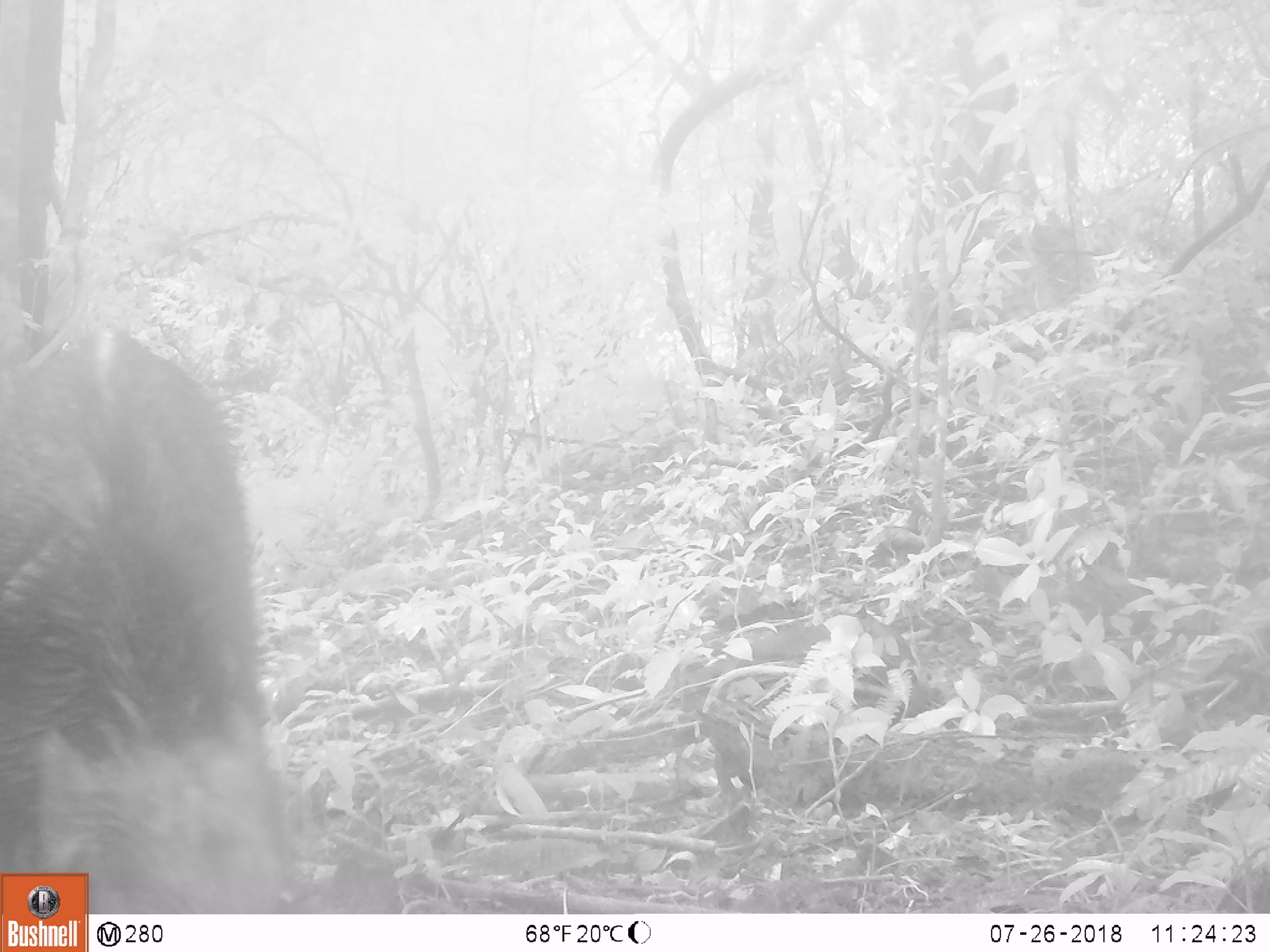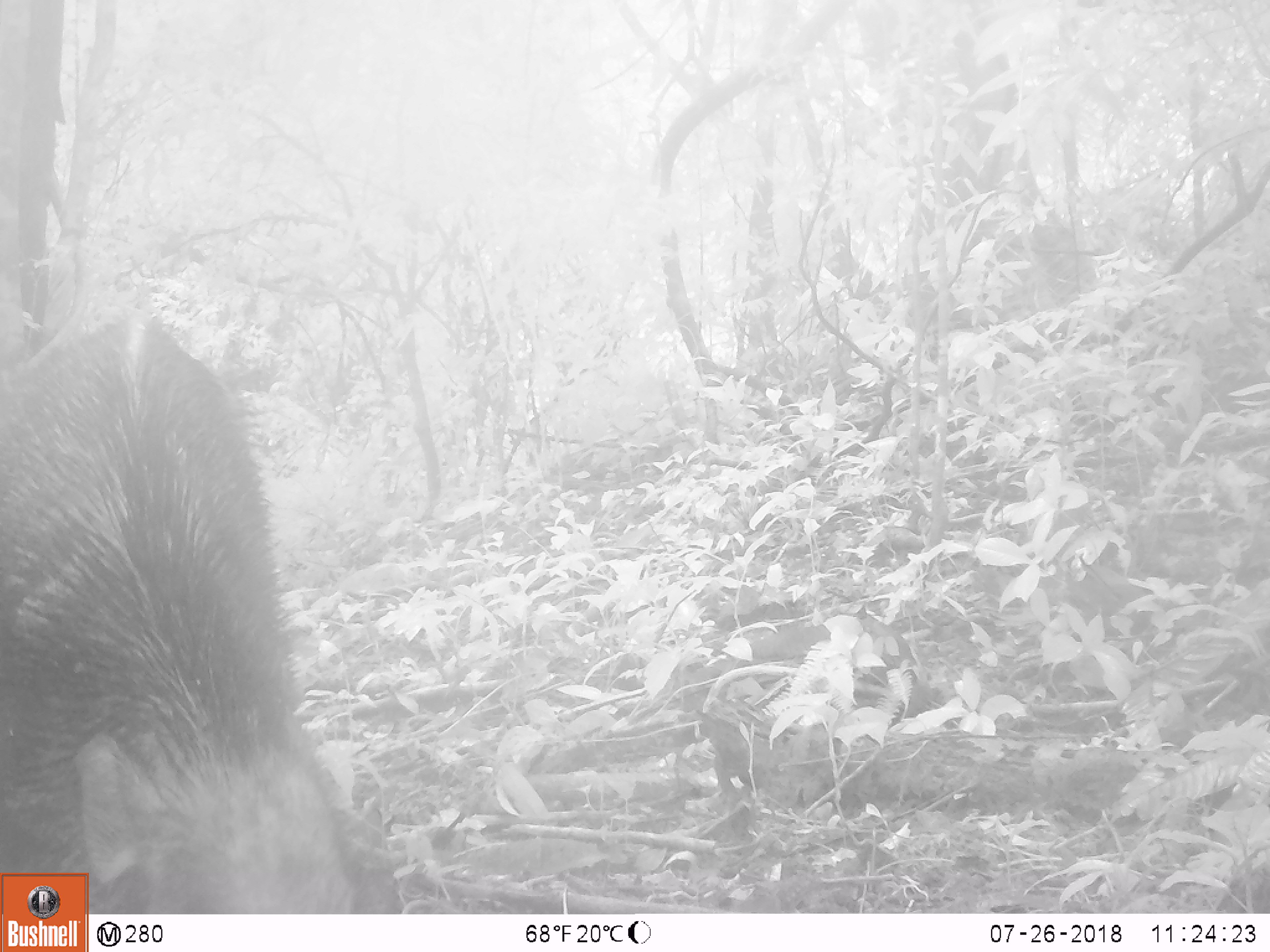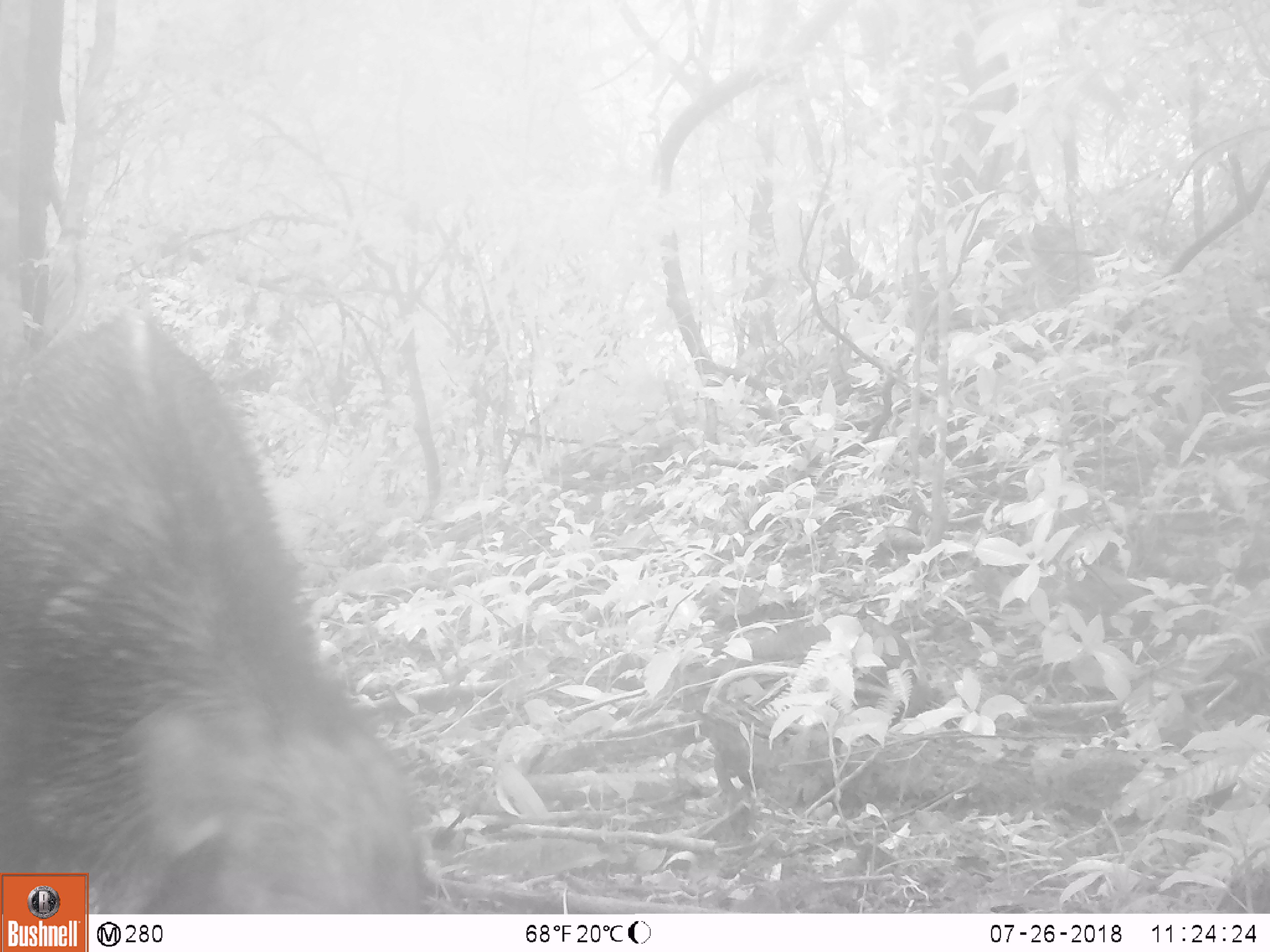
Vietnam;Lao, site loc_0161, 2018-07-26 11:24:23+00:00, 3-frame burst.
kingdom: Animalia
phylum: Chordata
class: Mammalia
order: Artiodactyla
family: Suidae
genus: Sus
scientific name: Sus scrofa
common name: eurasian wild pig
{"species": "eurasian wild pig (Sus scrofa)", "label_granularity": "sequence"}